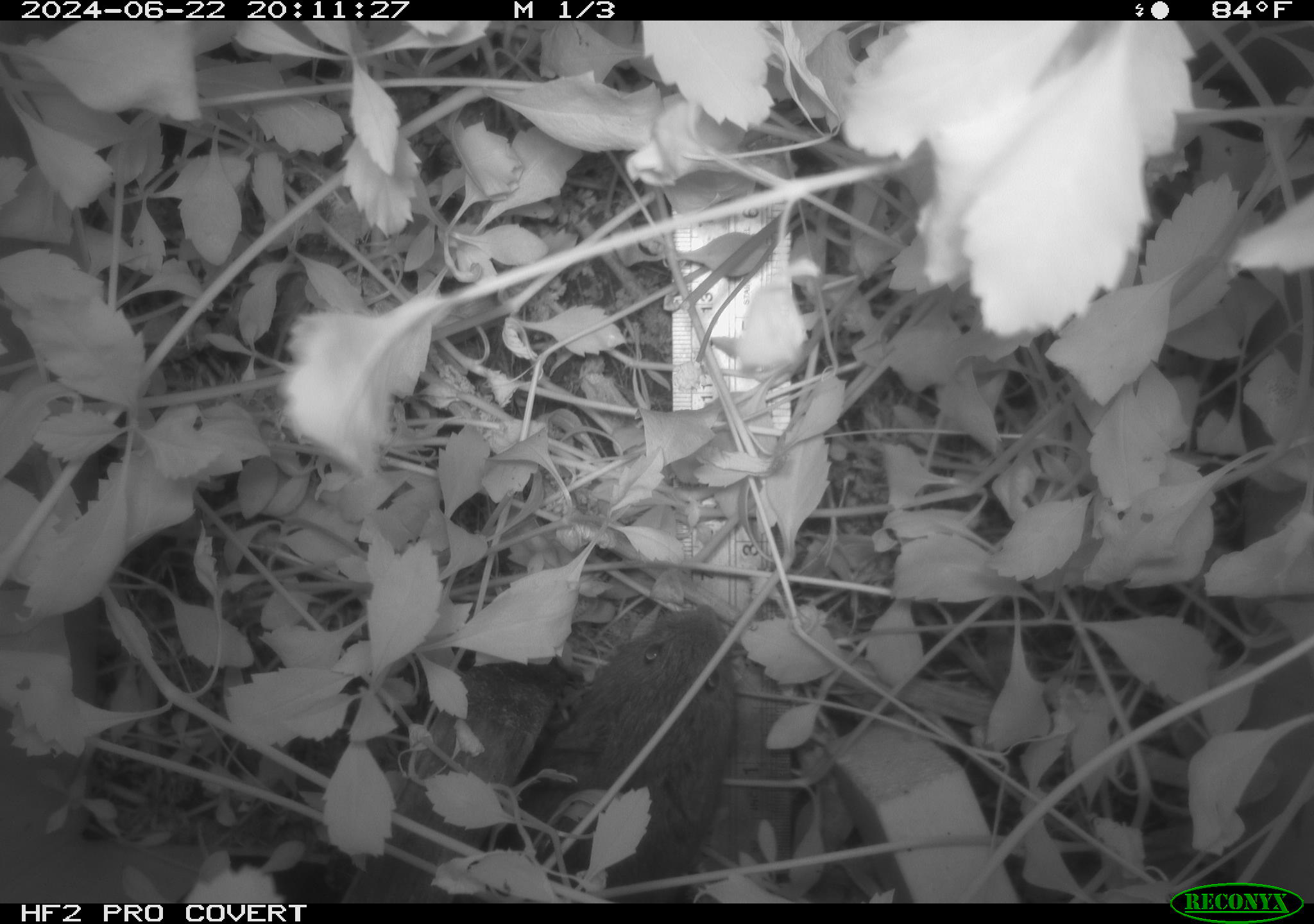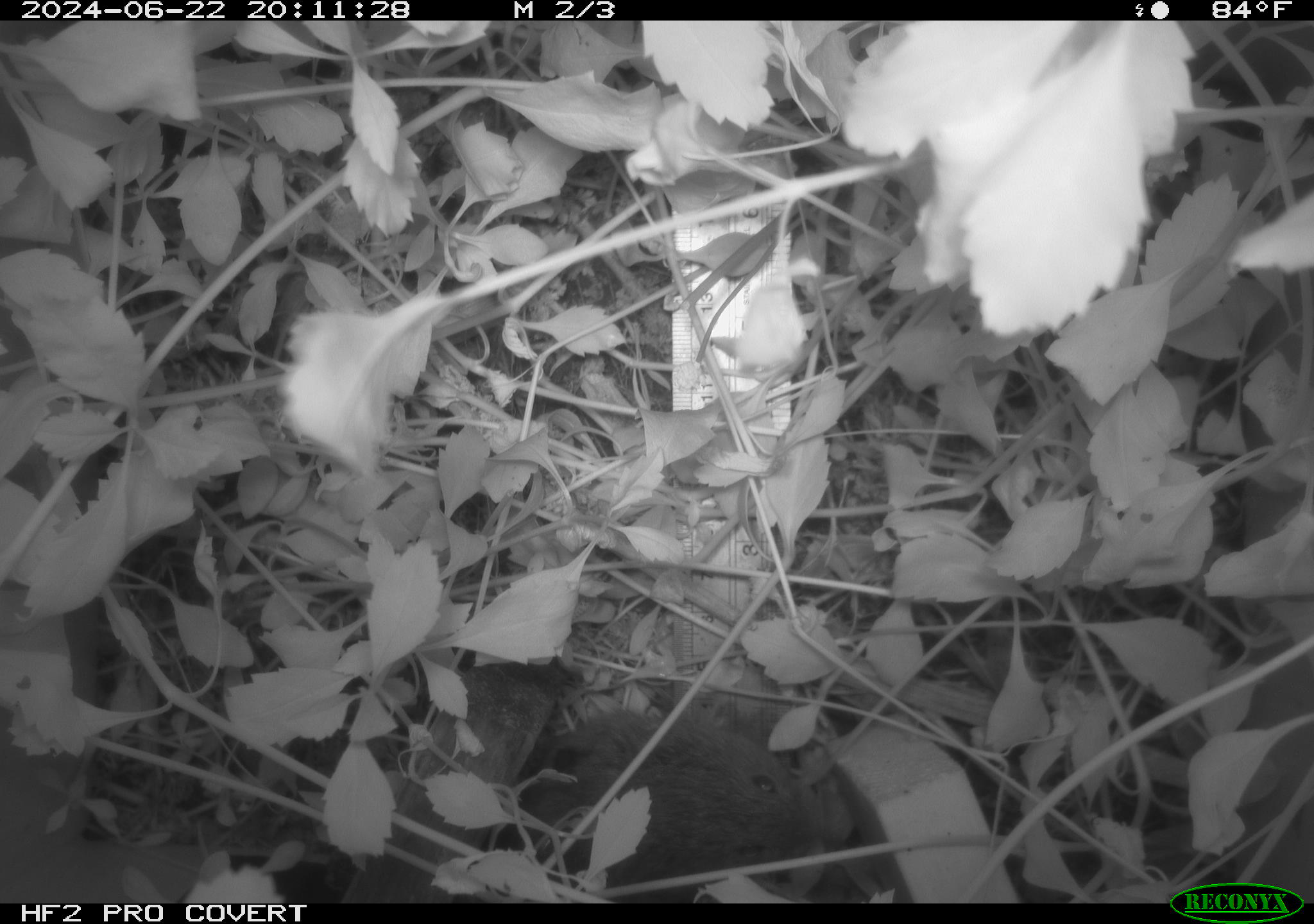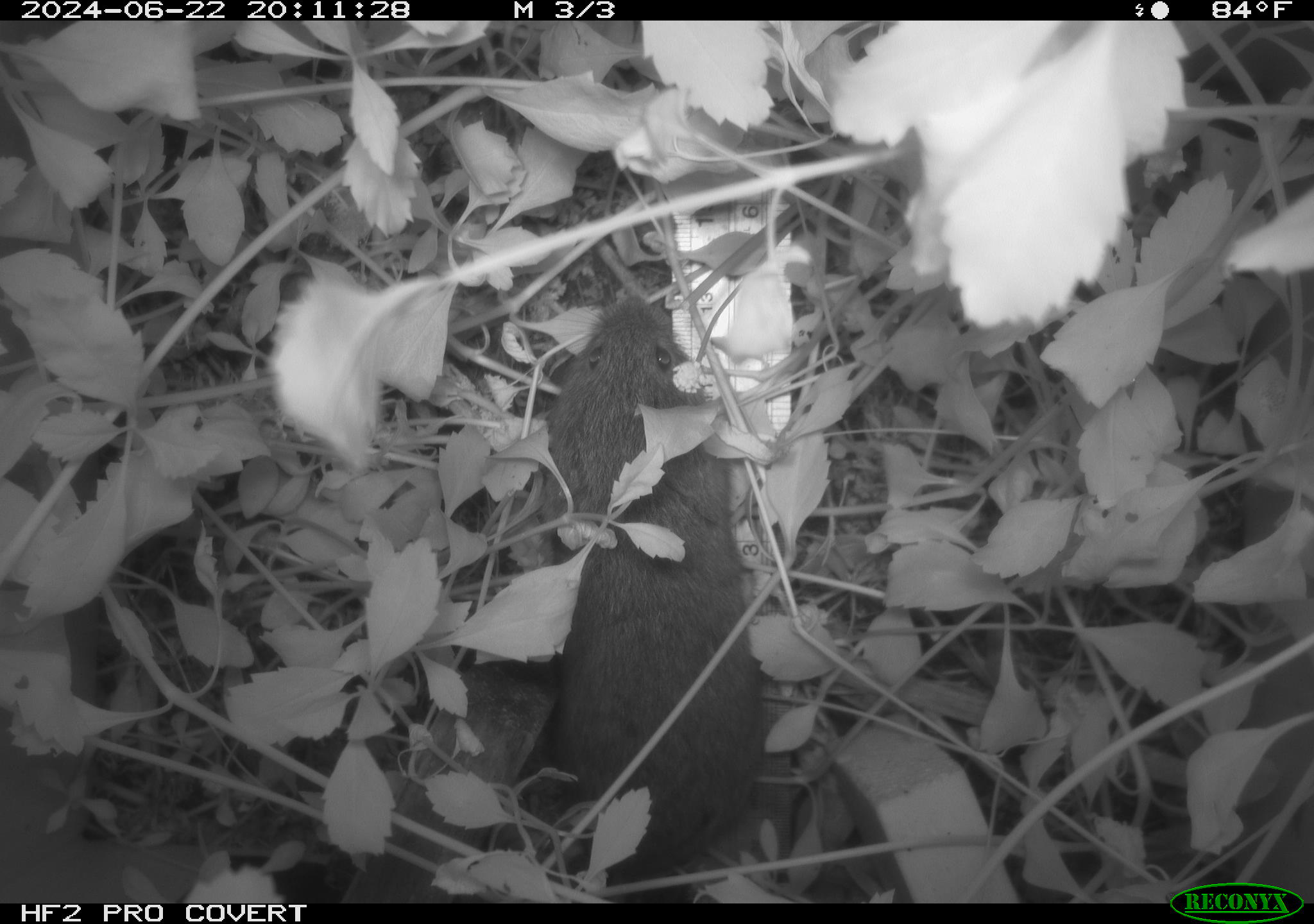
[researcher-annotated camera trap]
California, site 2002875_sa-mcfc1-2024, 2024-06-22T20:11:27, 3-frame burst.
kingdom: Animalia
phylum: Chordata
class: Mammalia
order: Rodentia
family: Cricetidae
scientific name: Arvicolinae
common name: voles, lemmings, and muskrats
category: arvicolinae subfamily